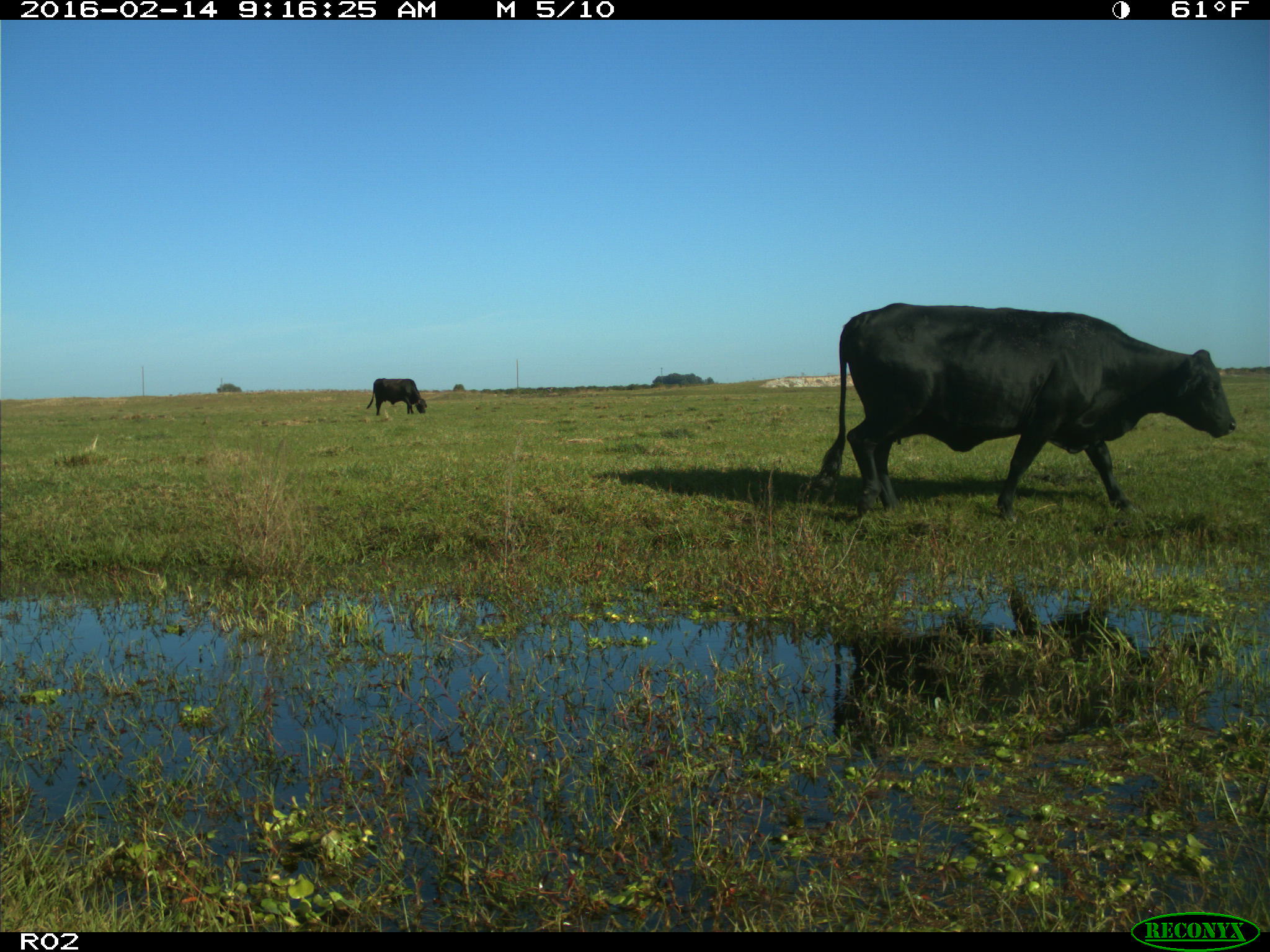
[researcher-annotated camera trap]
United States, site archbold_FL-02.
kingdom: Animalia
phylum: Chordata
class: Mammalia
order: Artiodactyla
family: Bovidae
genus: Bos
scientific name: Bos taurus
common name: domestic cow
Bos taurus (domestic cow).